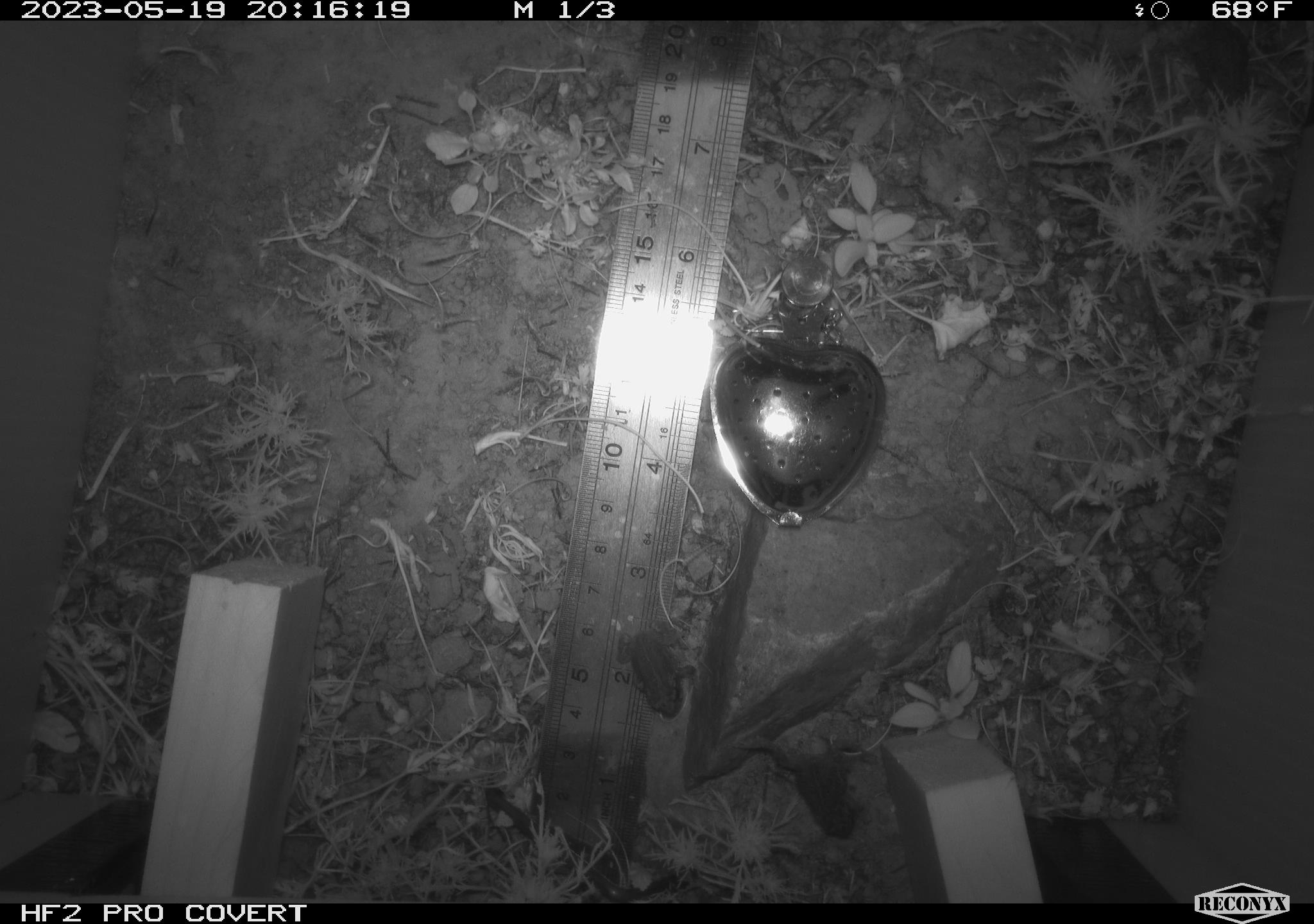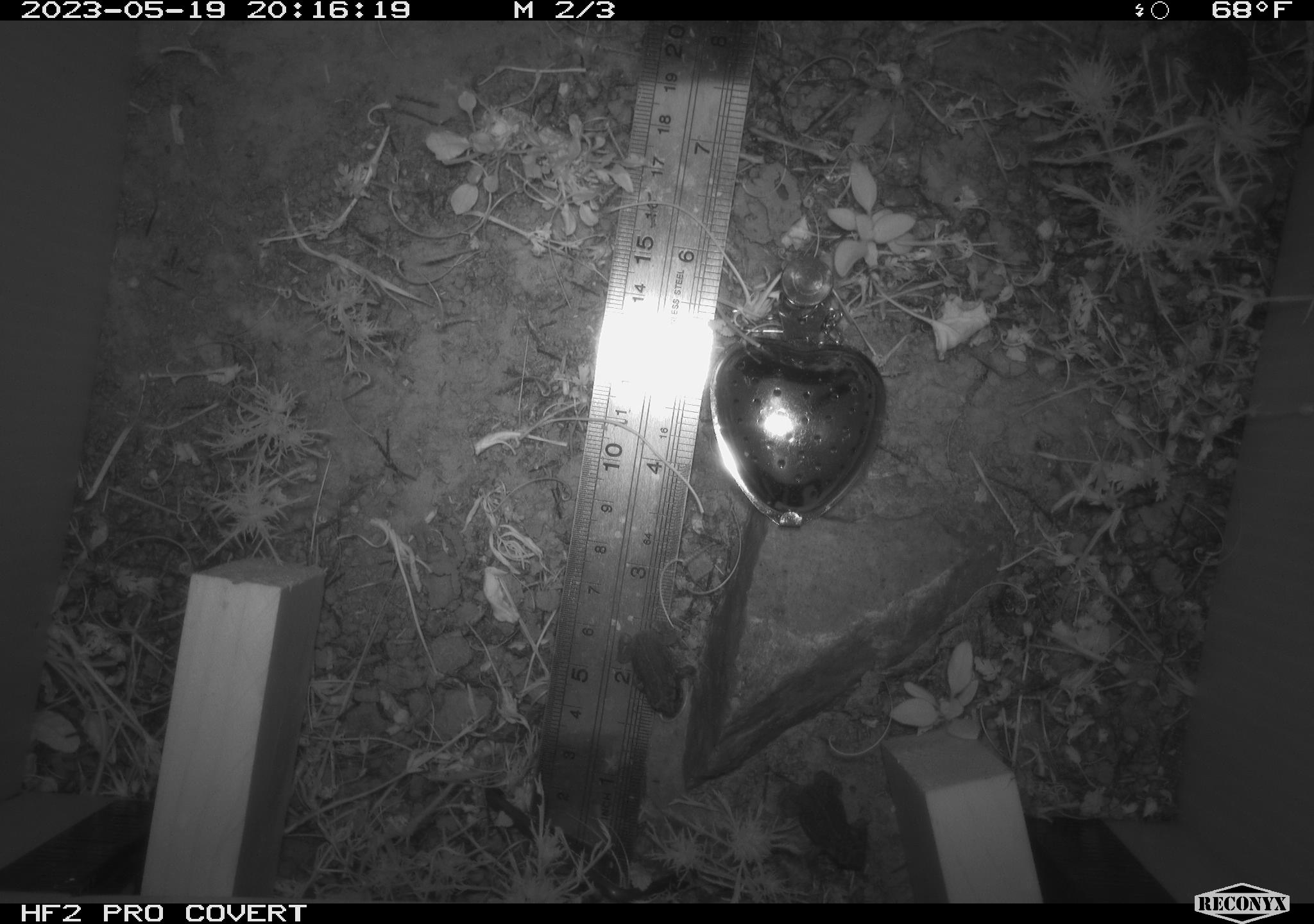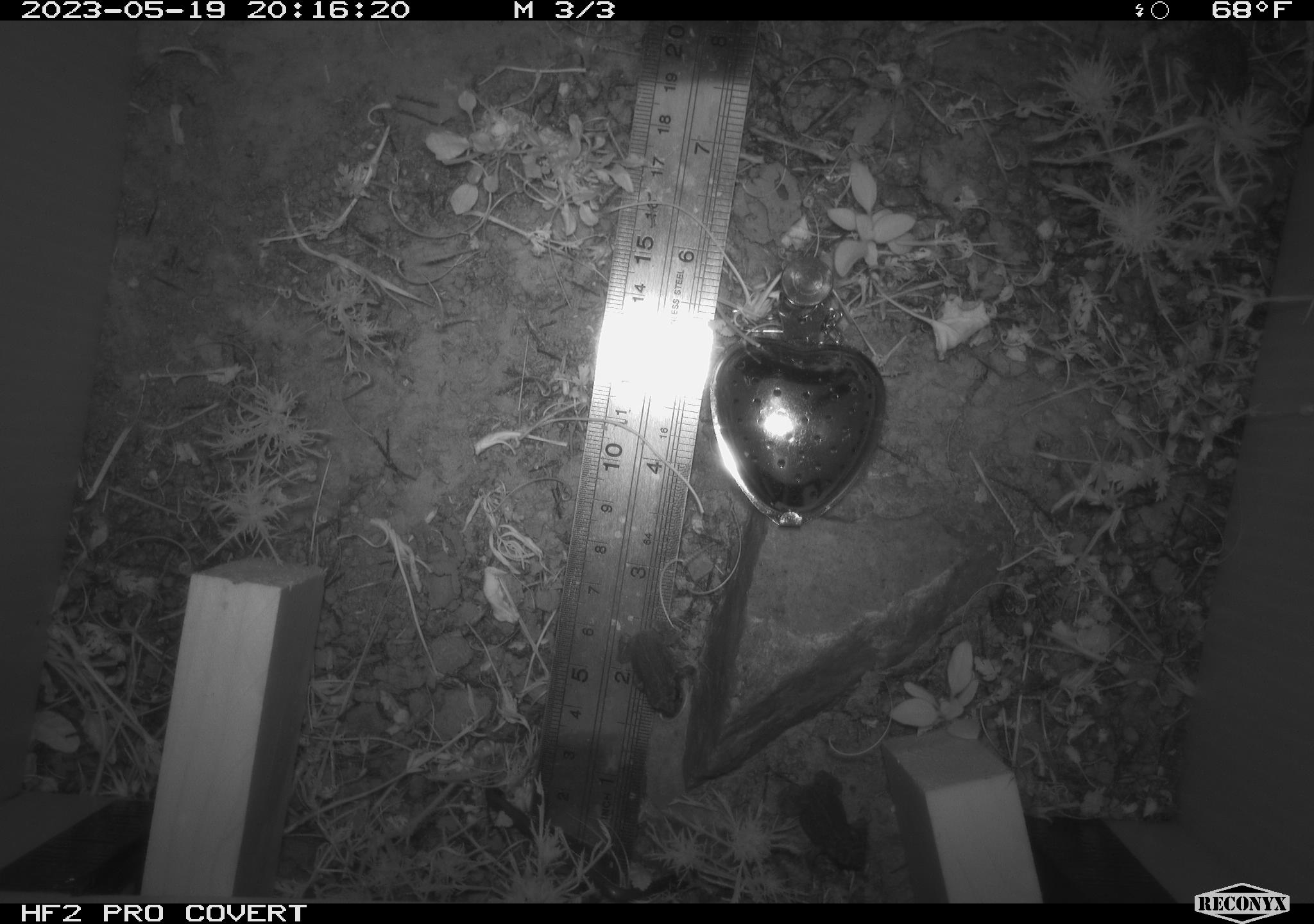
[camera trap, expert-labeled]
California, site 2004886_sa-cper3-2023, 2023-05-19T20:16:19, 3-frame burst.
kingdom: Animalia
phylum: Chordata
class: Amphibia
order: Anura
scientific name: Anura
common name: frogs